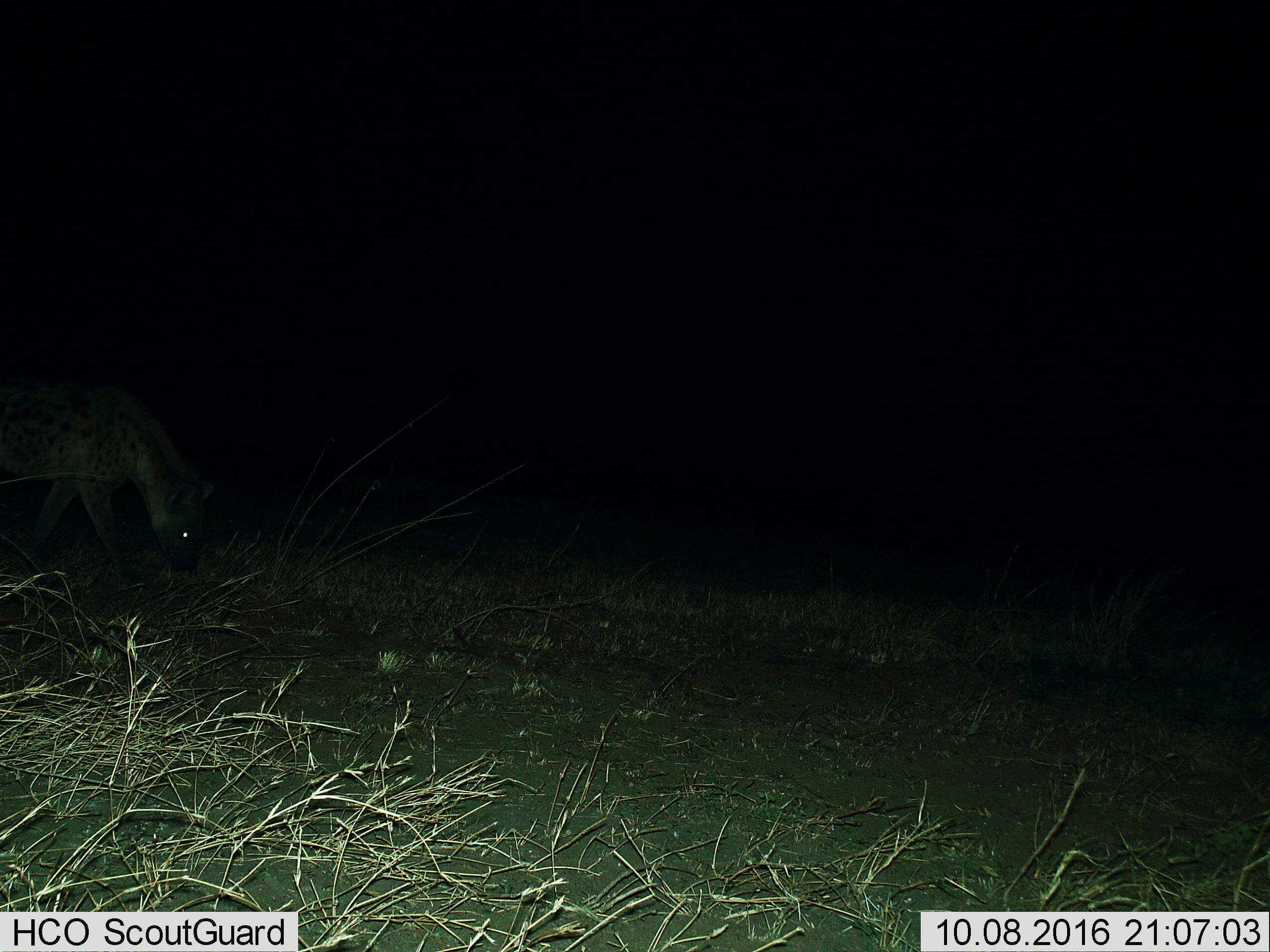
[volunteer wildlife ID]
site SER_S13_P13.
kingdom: Animalia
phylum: Chordata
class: Mammalia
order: Carnivora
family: Hyaenidae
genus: Crocuta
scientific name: Crocuta crocuta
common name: spotted hyena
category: hyenaspotted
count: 1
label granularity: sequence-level